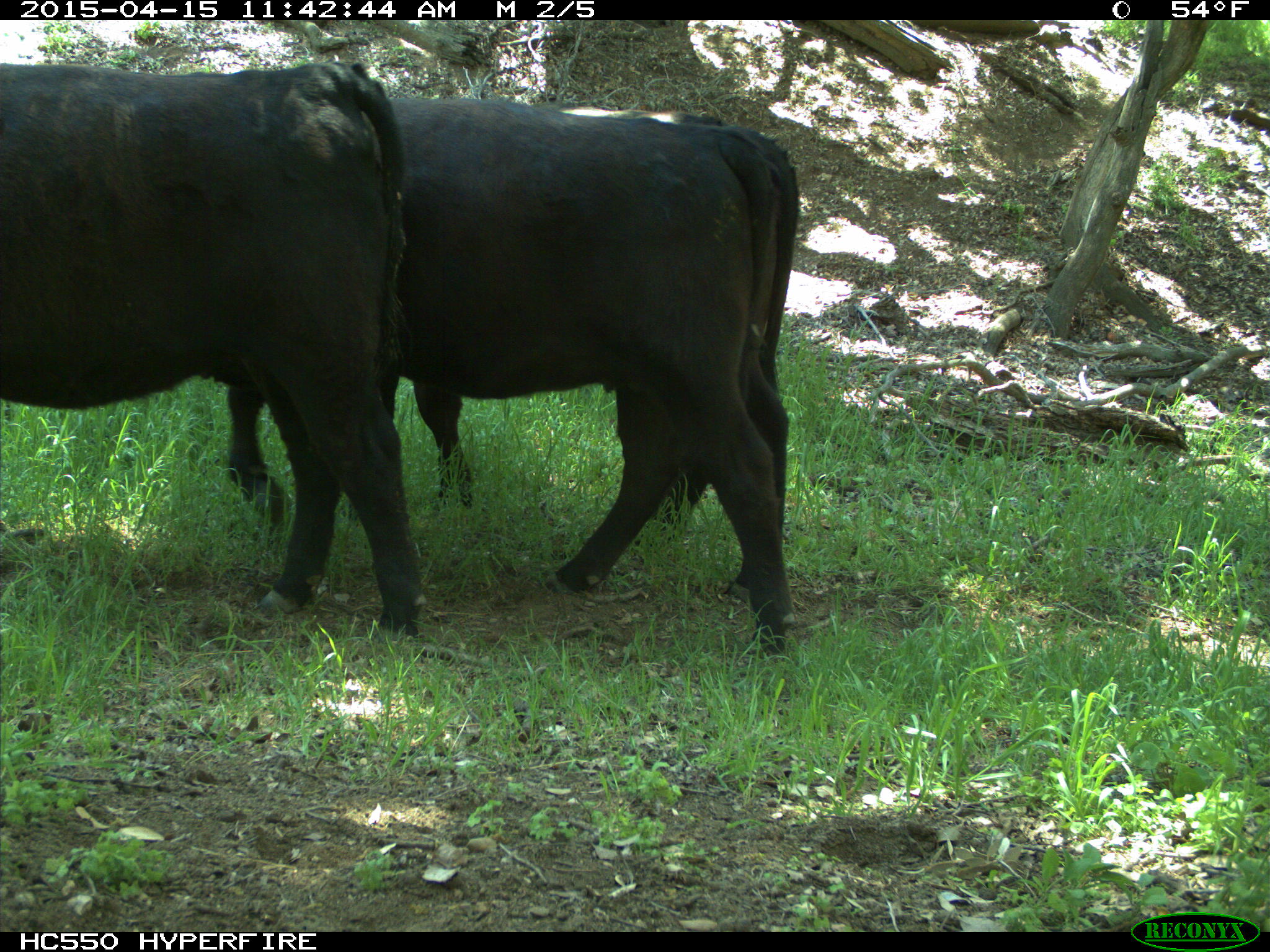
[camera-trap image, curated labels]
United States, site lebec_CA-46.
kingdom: Animalia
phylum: Chordata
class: Mammalia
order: Artiodactyla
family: Bovidae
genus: Bos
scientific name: Bos taurus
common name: domestic cow